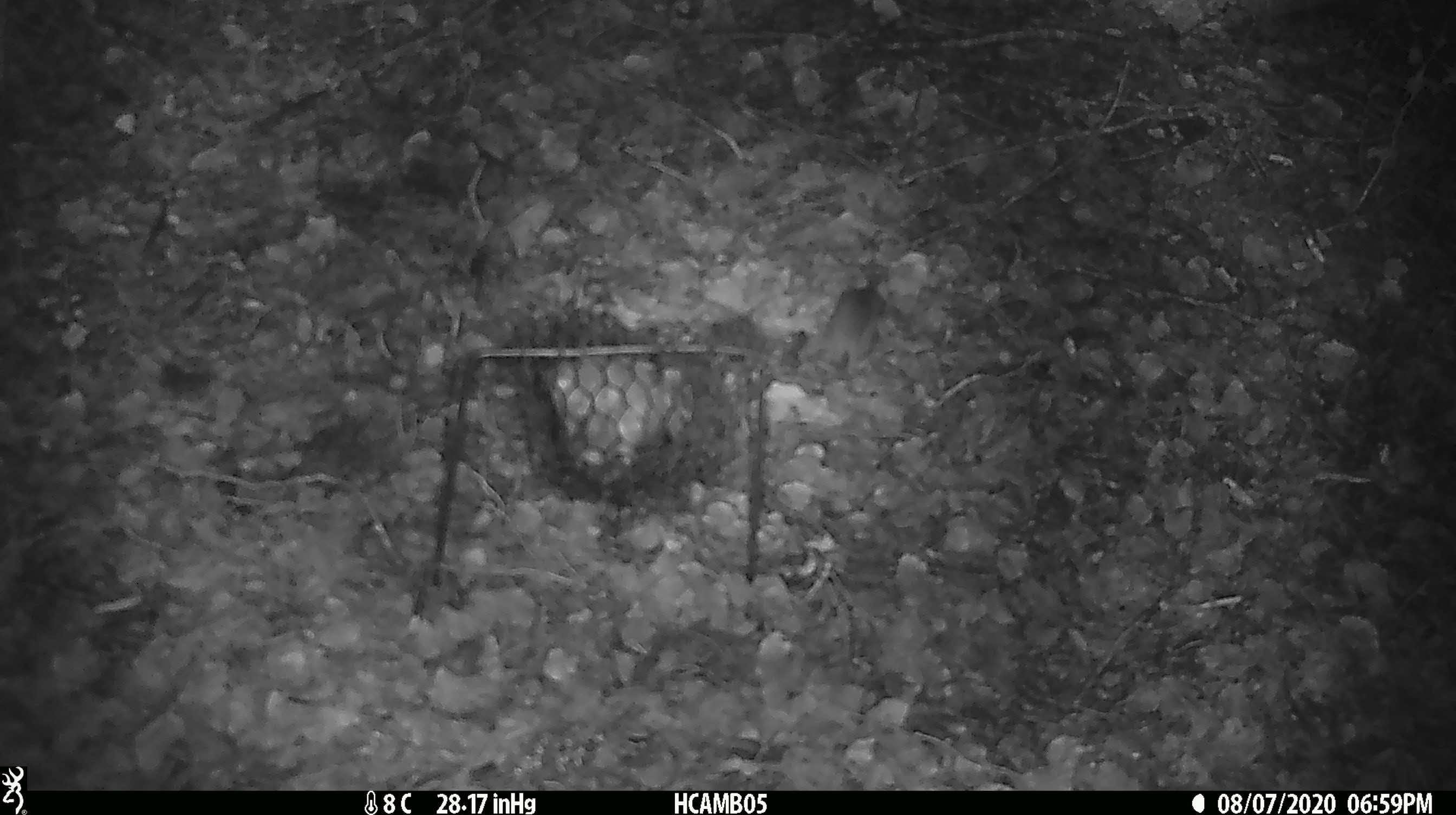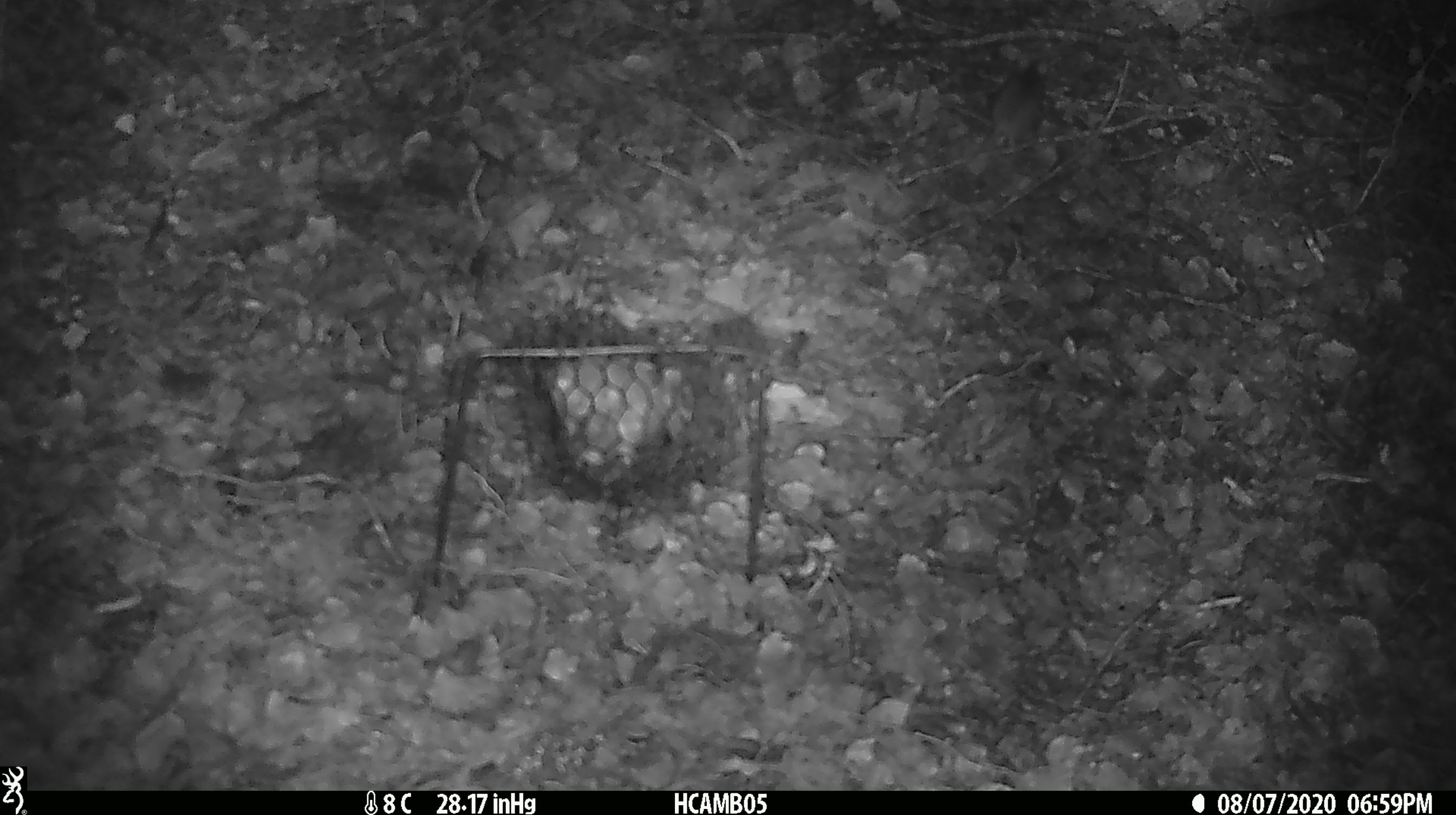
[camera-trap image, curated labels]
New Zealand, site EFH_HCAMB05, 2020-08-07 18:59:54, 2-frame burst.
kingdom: Animalia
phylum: Chordata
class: Mammalia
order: Rodentia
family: Muridae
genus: Mus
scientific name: Mus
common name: mouse